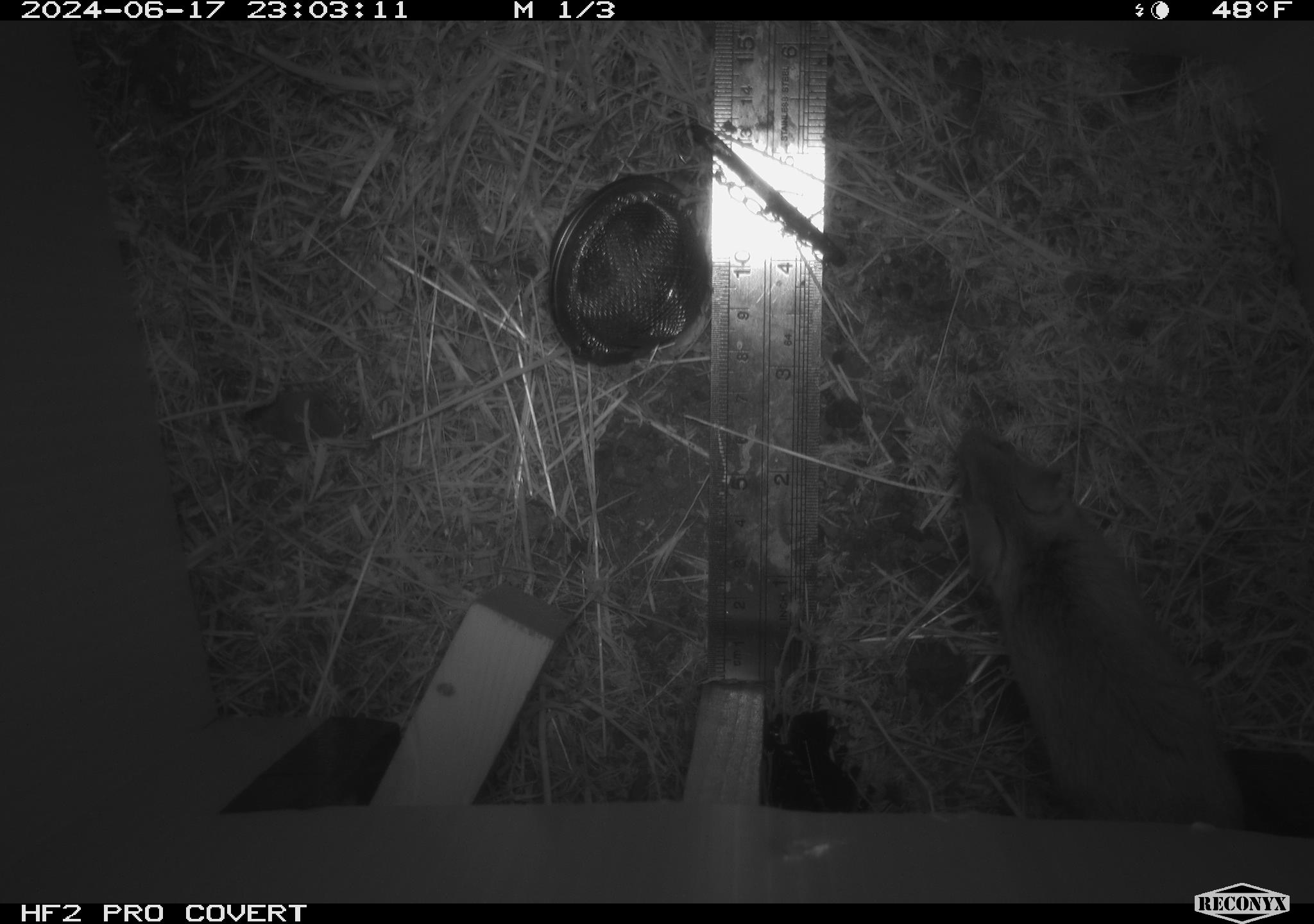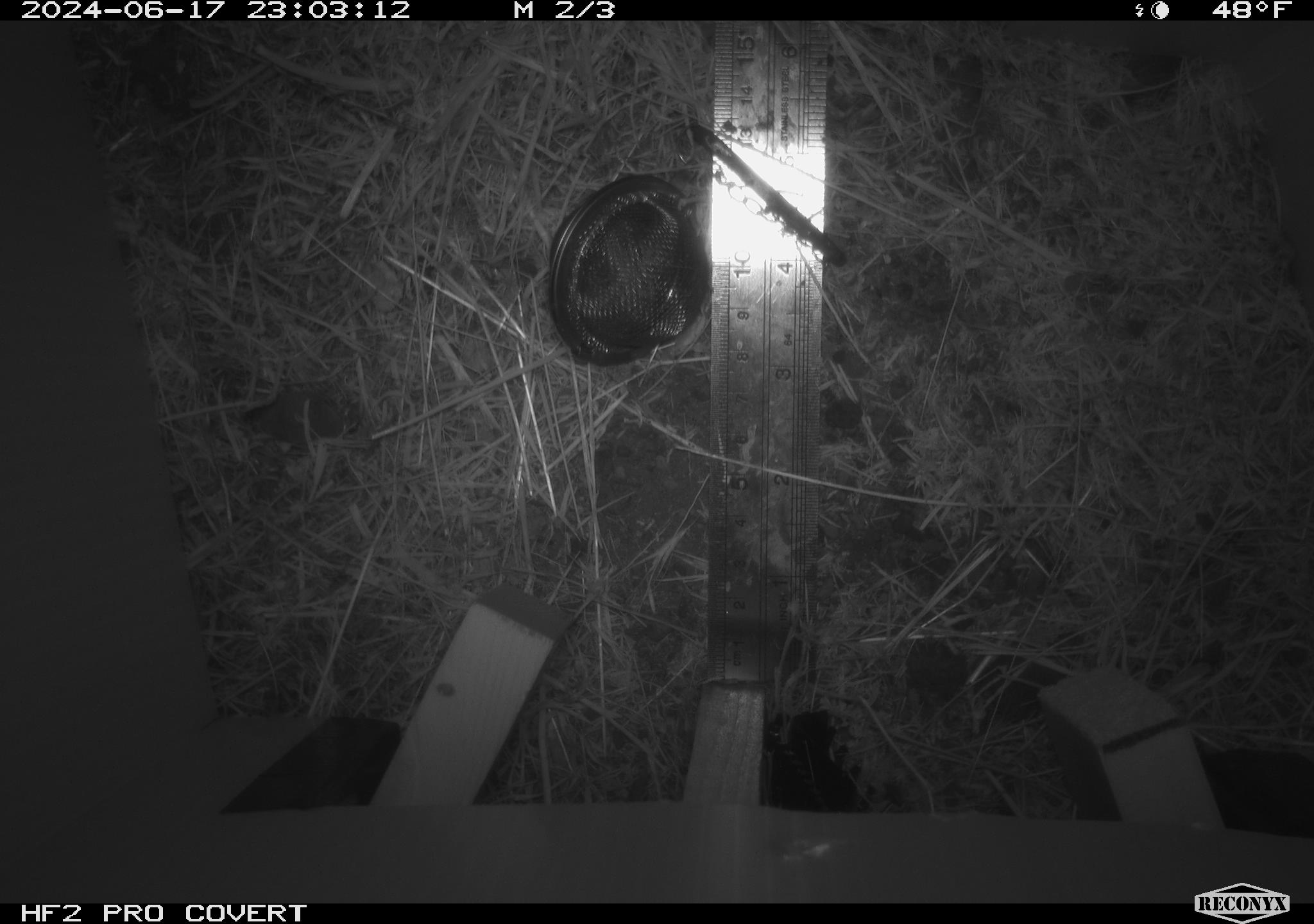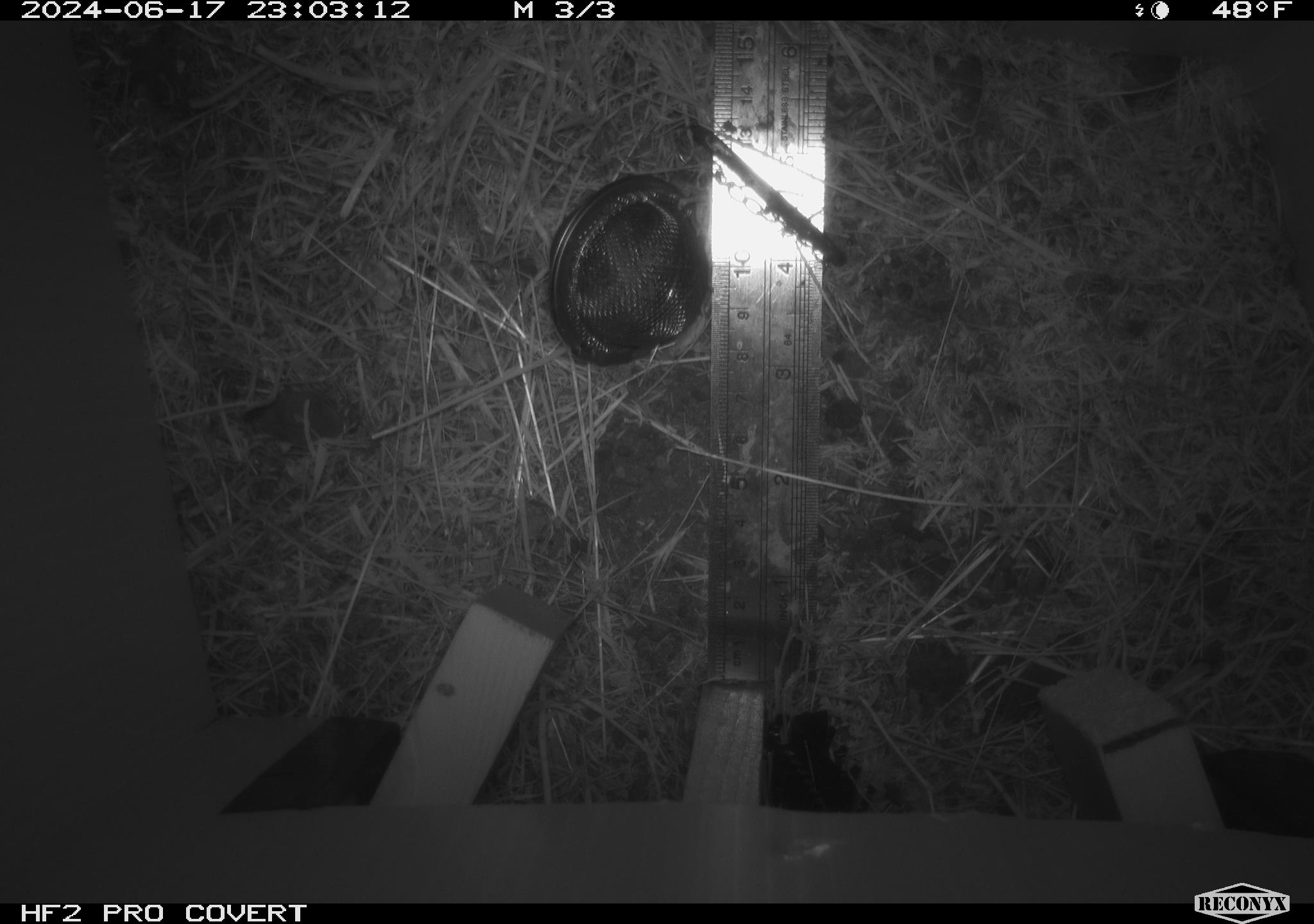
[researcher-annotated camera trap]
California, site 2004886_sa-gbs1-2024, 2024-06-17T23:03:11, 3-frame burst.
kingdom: Animalia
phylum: Chordata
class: Mammalia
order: Rodentia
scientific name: Rodentia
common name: mouse species